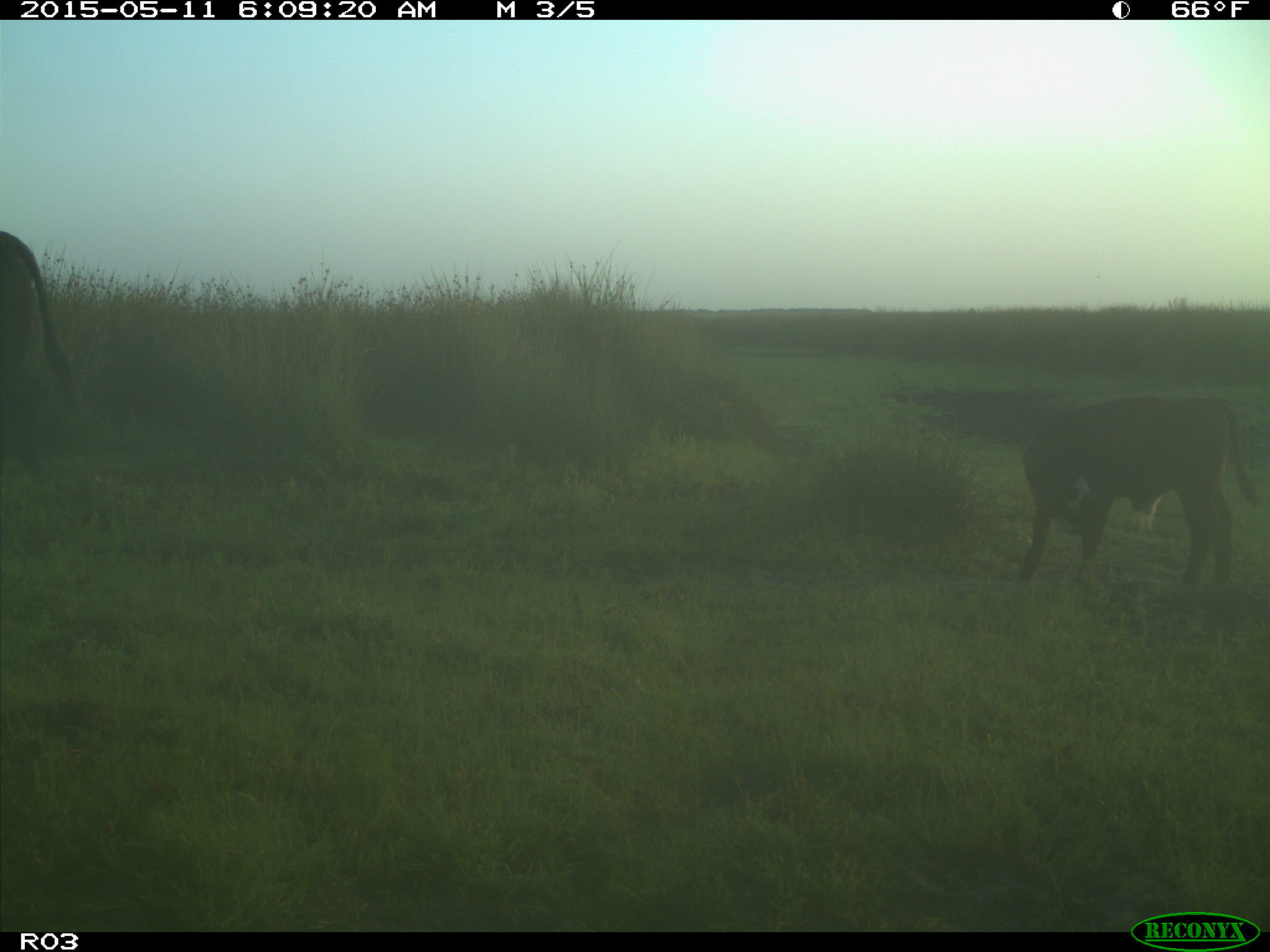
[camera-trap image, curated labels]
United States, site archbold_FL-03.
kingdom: Animalia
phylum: Chordata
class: Mammalia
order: Artiodactyla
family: Bovidae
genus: Bos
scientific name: Bos taurus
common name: domestic cow